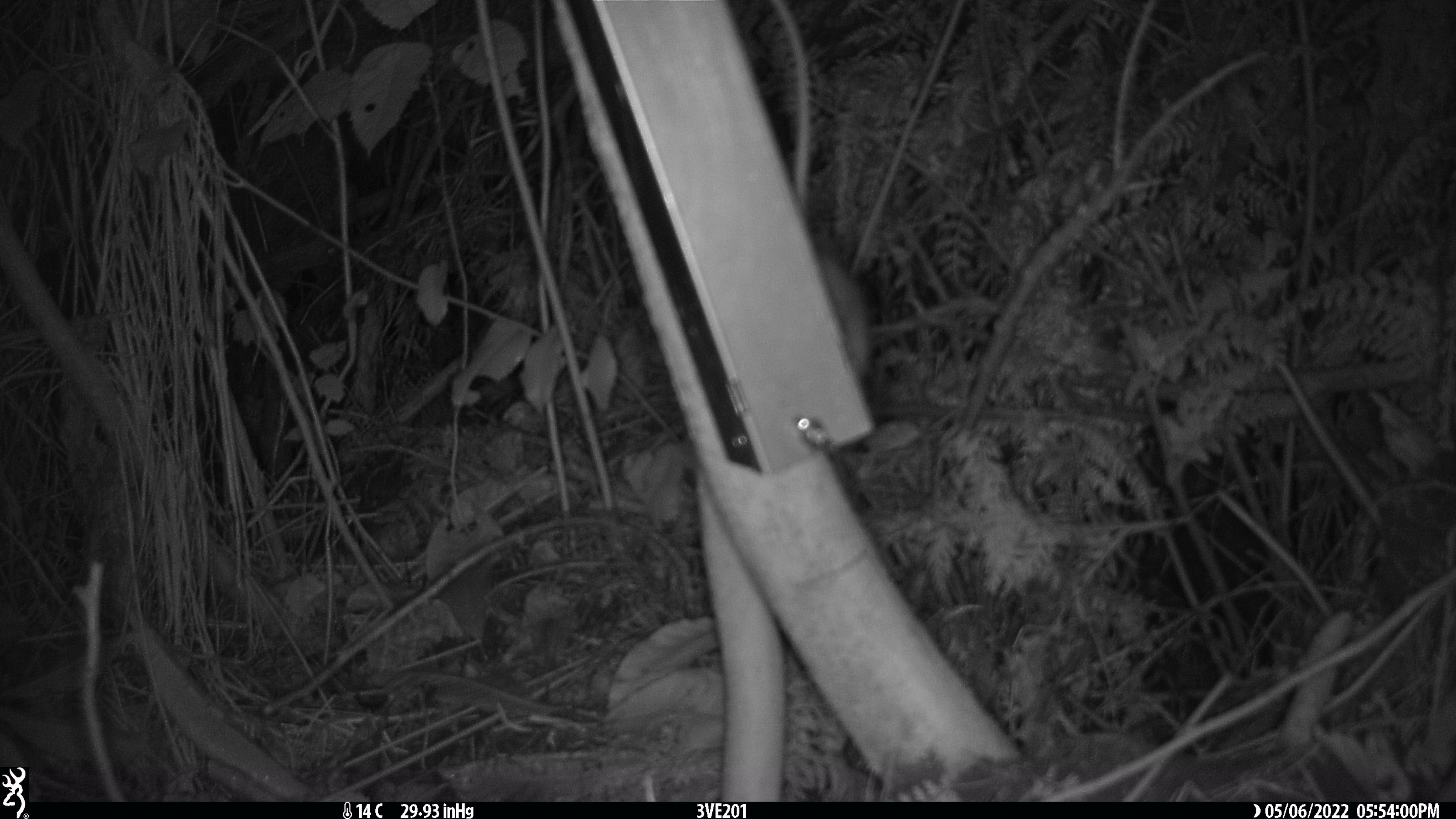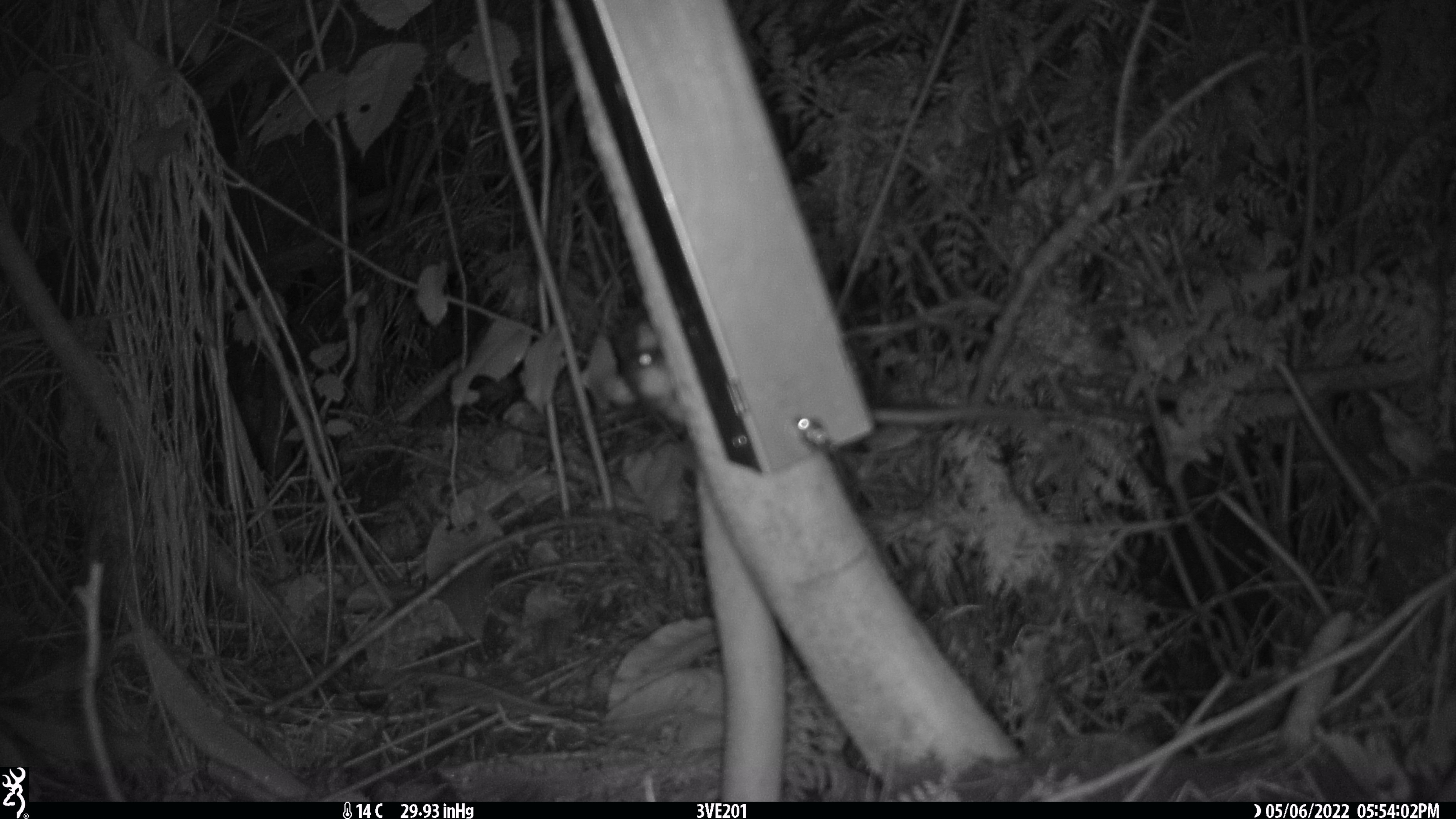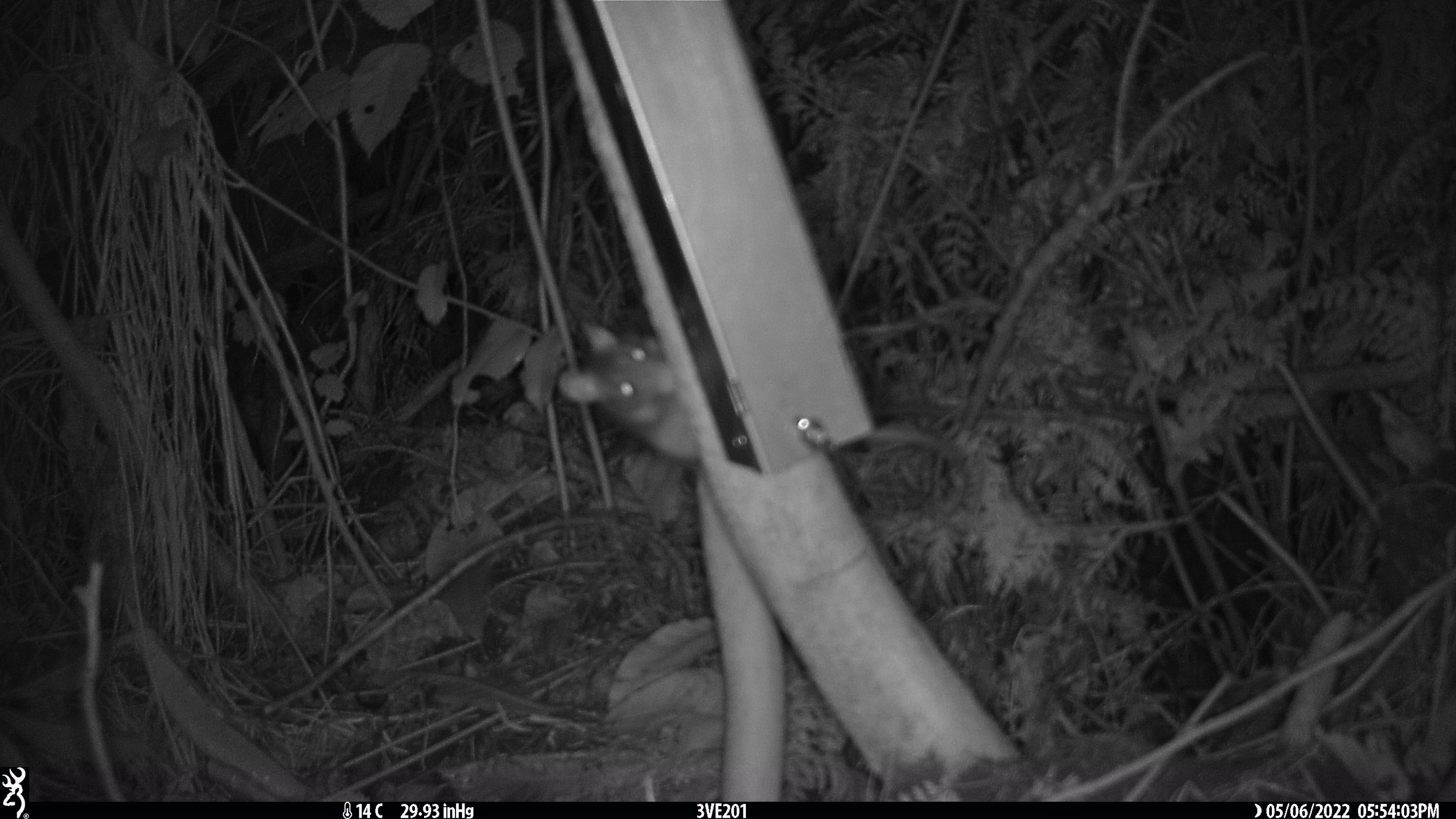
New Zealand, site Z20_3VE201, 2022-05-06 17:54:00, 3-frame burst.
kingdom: Animalia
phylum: Chordata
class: Mammalia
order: Rodentia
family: Muridae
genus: Rattus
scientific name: Rattus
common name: rat